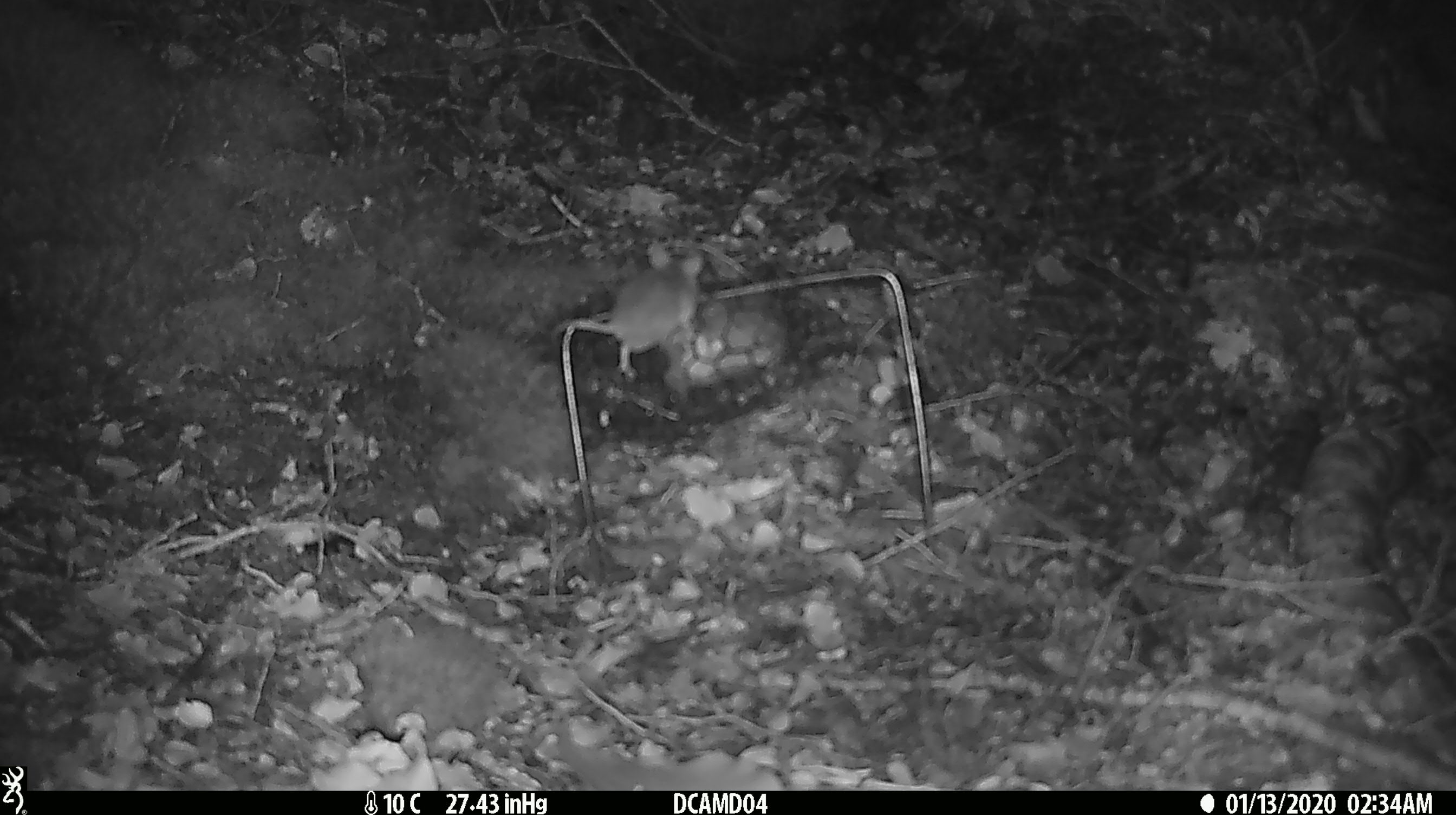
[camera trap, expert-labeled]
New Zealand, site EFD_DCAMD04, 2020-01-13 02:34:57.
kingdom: Animalia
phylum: Chordata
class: Mammalia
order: Rodentia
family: Muridae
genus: Mus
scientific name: Mus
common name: mouse